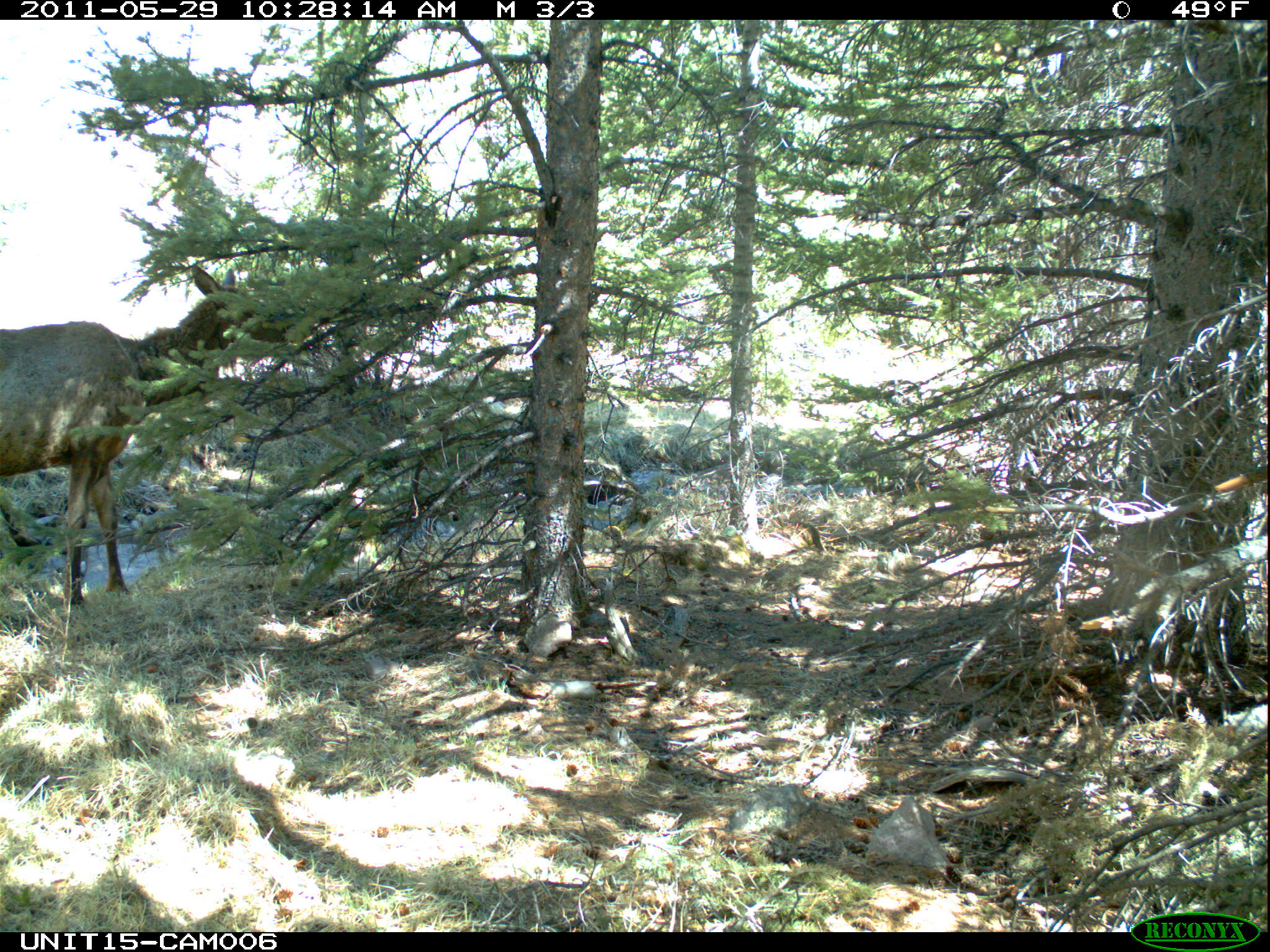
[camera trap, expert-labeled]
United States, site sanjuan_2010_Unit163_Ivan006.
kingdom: Animalia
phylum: Chordata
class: Mammalia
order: Artiodactyla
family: Cervidae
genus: Cervus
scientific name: Cervus elaphus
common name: red deer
Cervus elaphus (red deer).